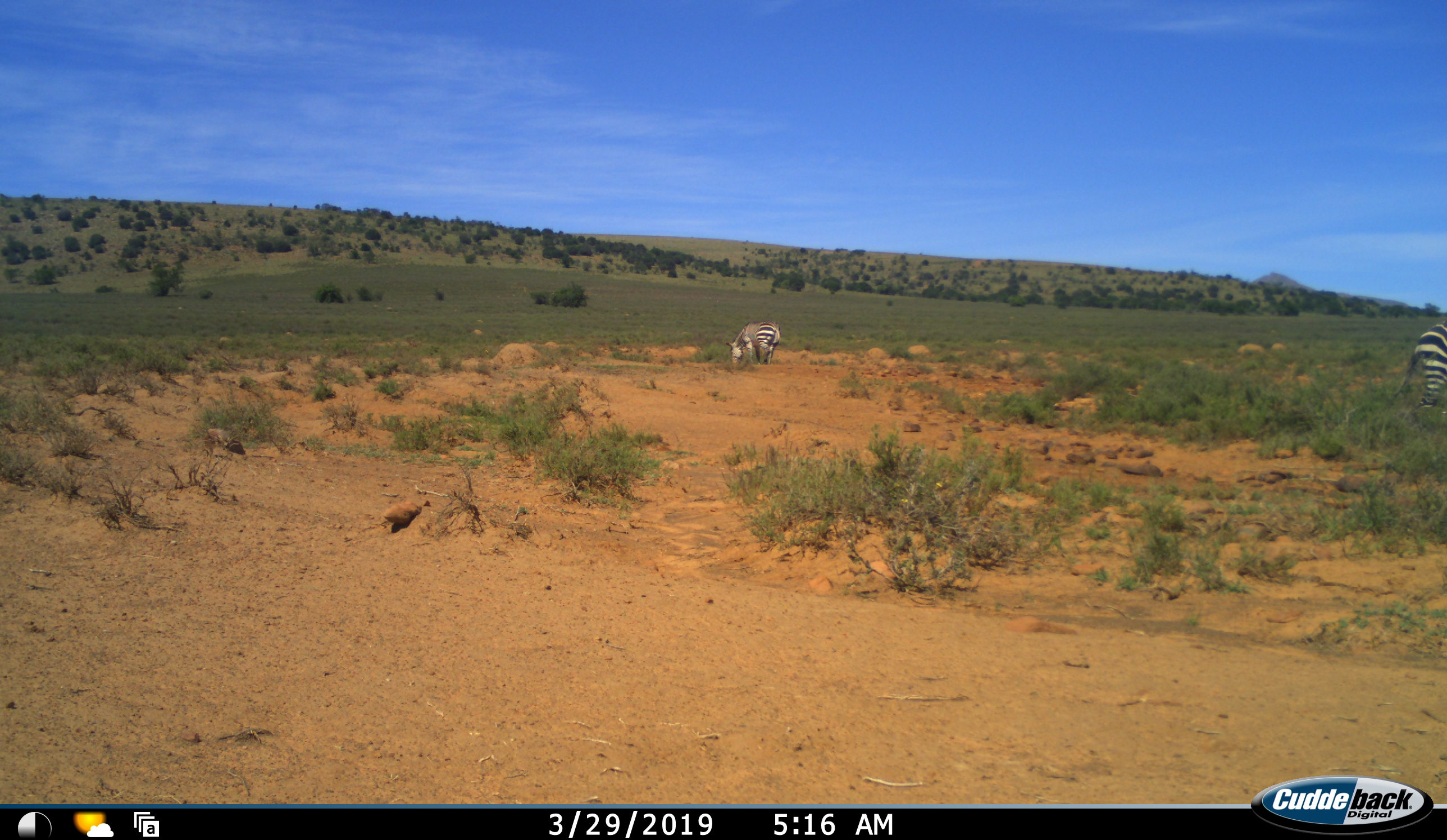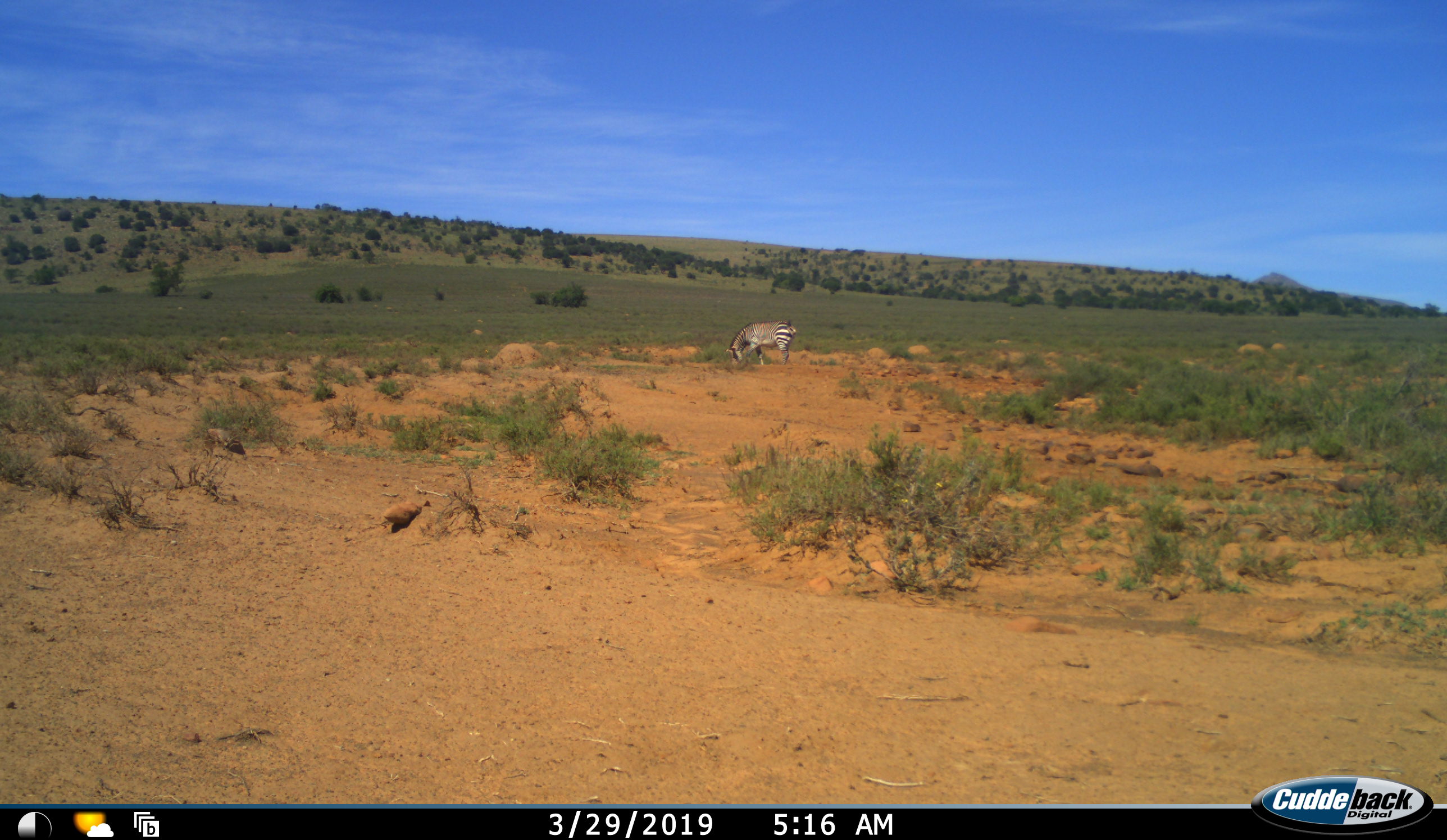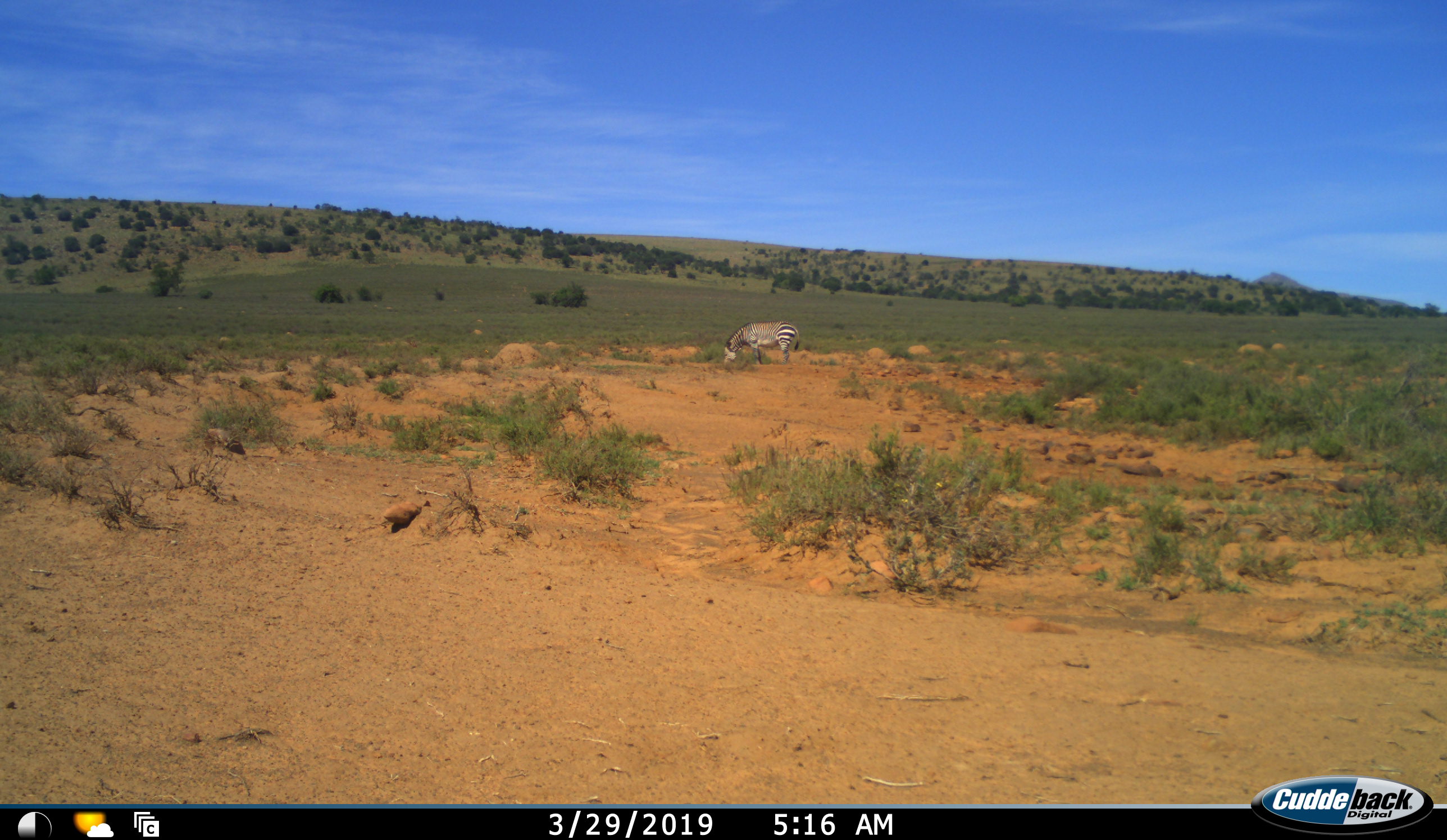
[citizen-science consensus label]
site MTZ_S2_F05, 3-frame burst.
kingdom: Animalia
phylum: Chordata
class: Mammalia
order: Perissodactyla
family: Equidae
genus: Equus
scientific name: Equus zebra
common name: mountain zebra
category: zebramountain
Zebramountain (mountain zebra) (Equus zebra), count 2. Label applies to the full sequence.